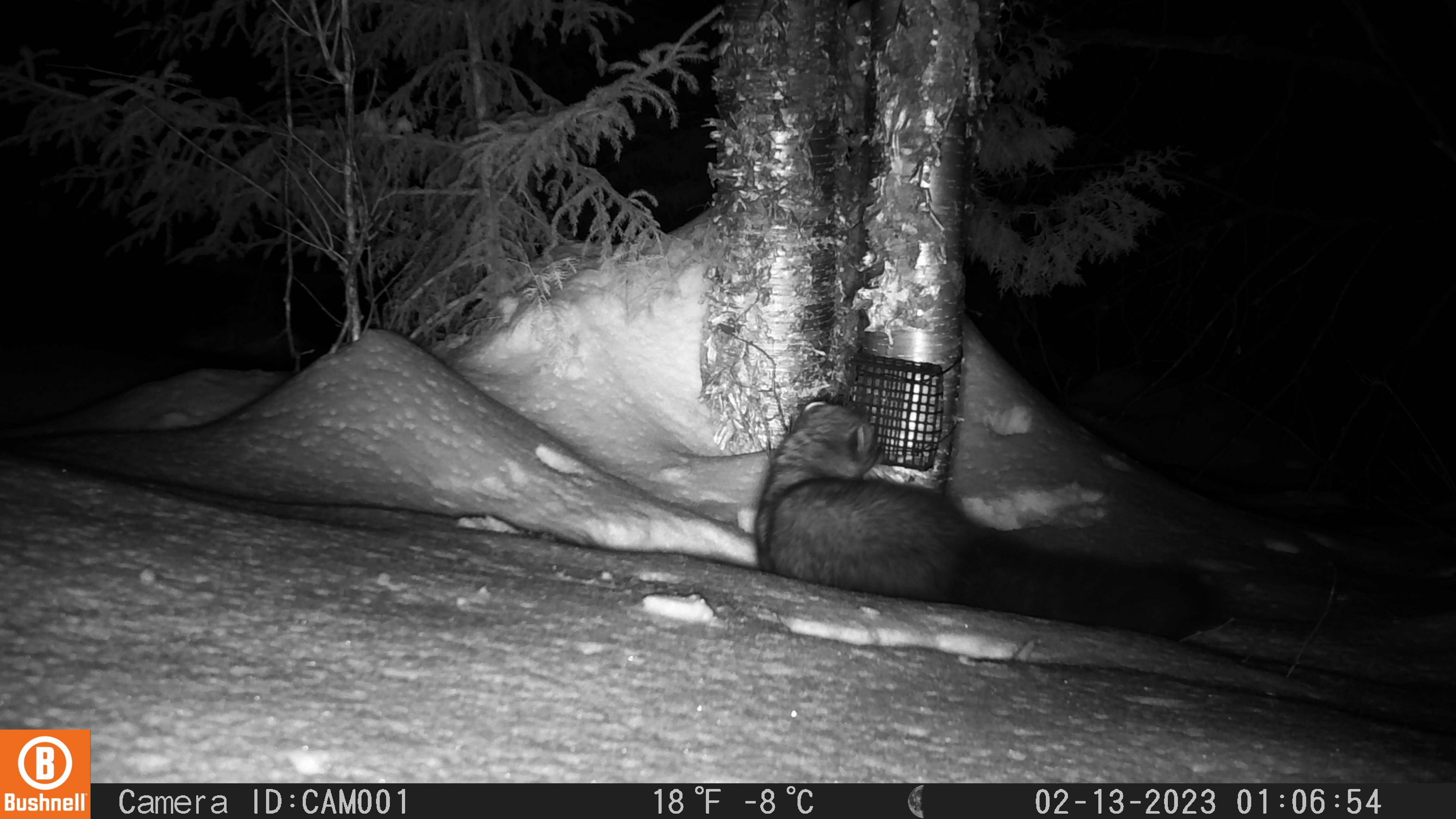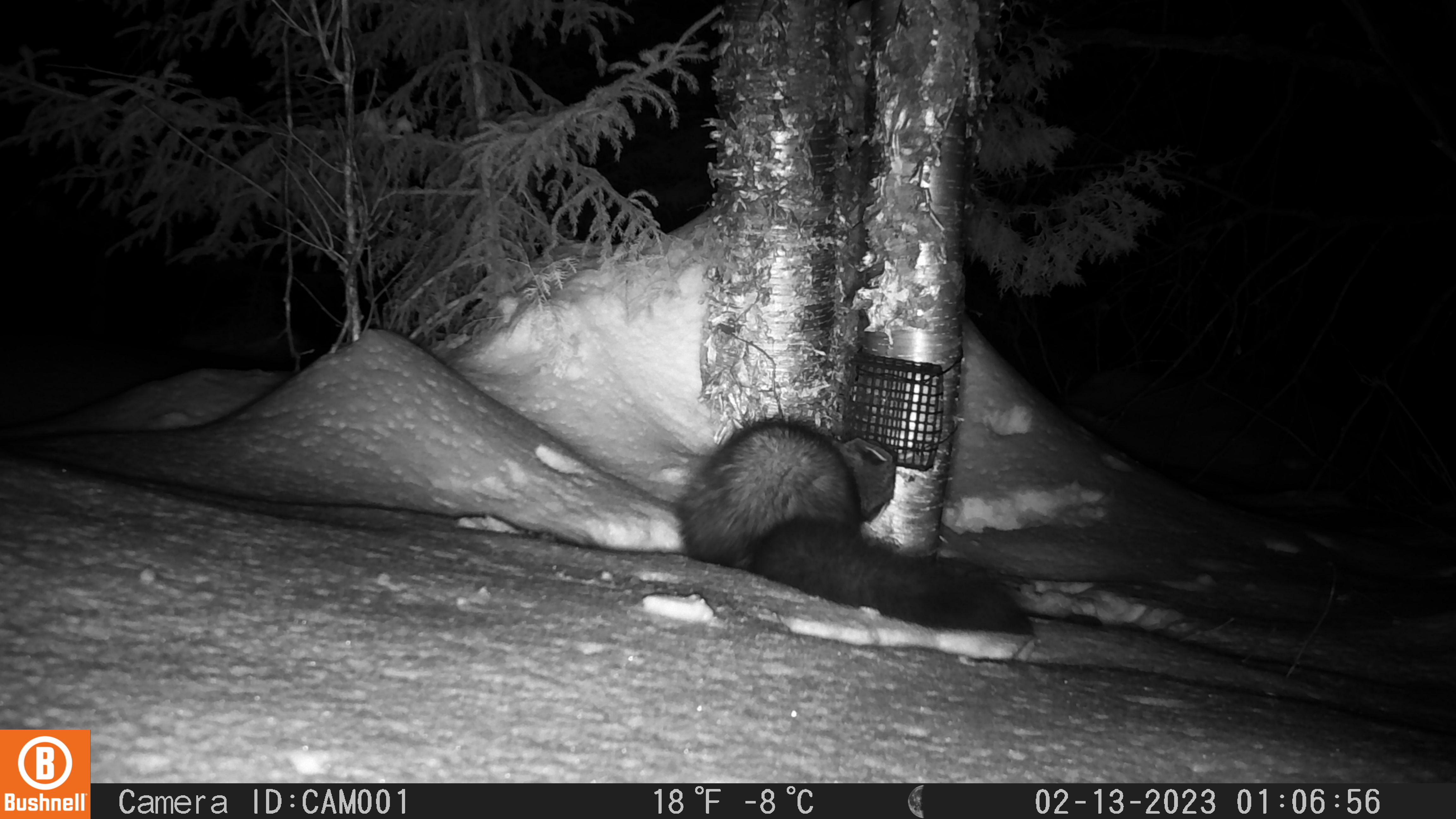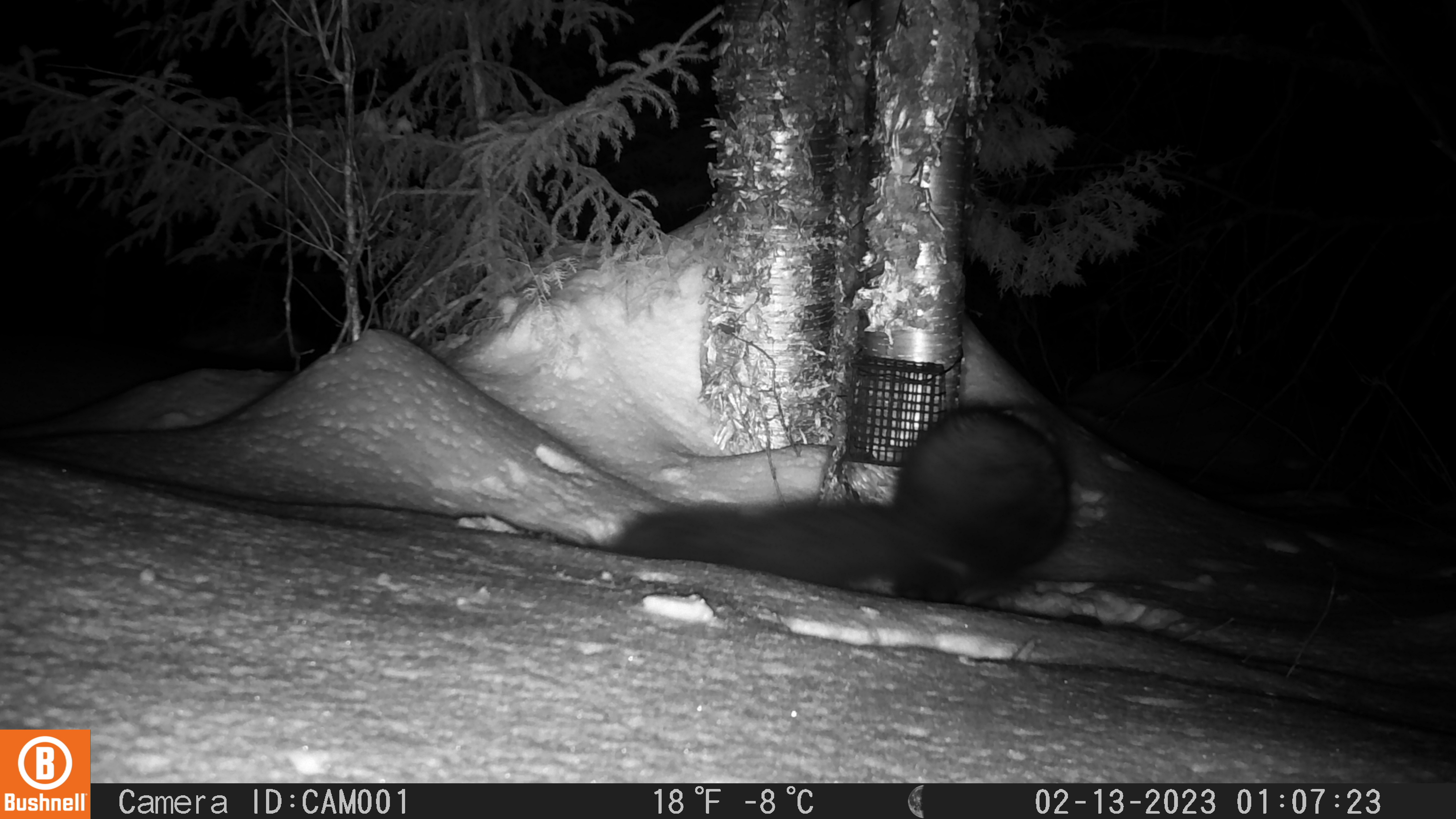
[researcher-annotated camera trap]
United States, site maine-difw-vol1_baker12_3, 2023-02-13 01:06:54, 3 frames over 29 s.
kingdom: Animalia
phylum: Chordata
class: Mammalia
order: Carnivora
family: Mustelidae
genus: Pekania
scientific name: Pekania pennanti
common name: fisher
Fisher (Pekania pennanti).